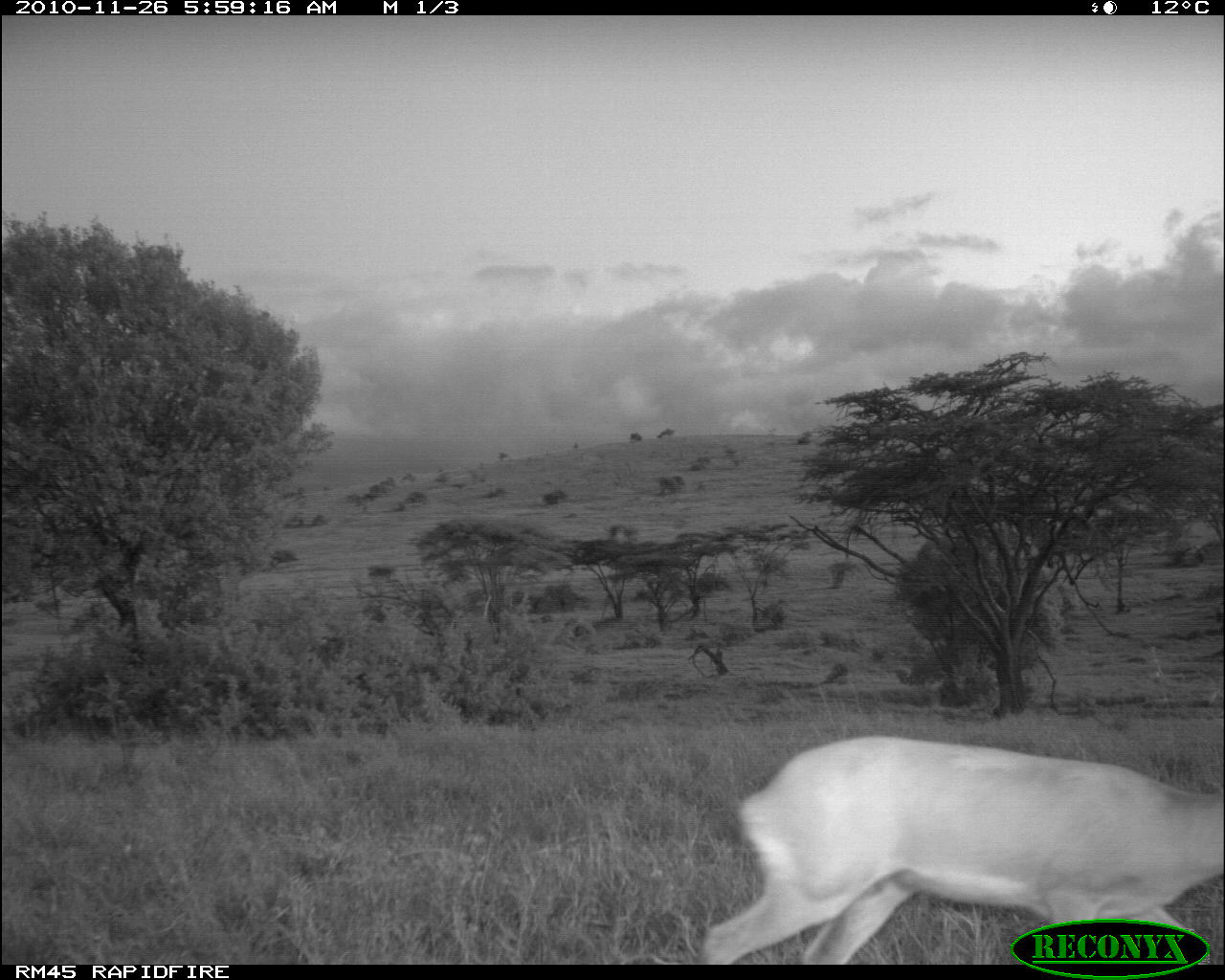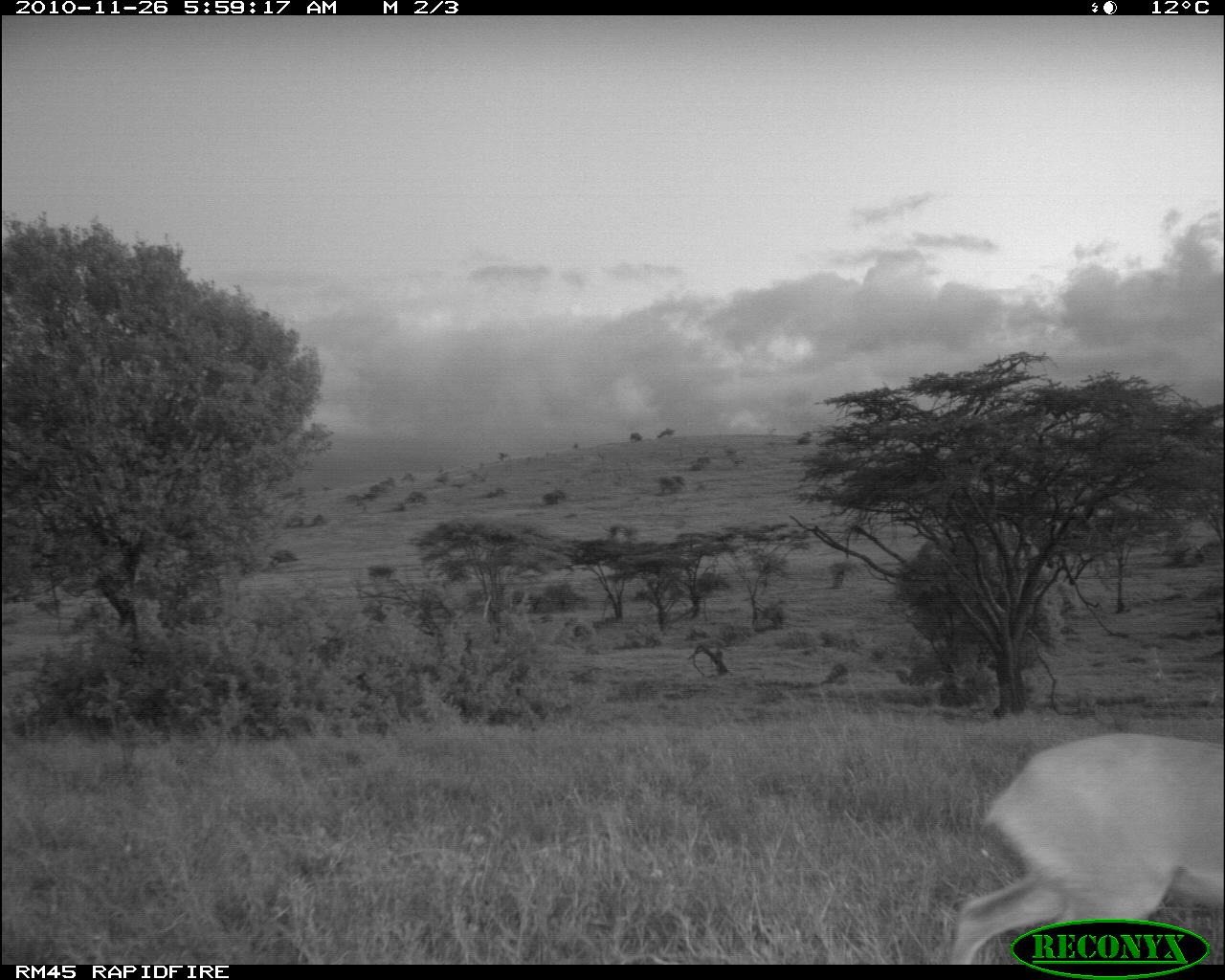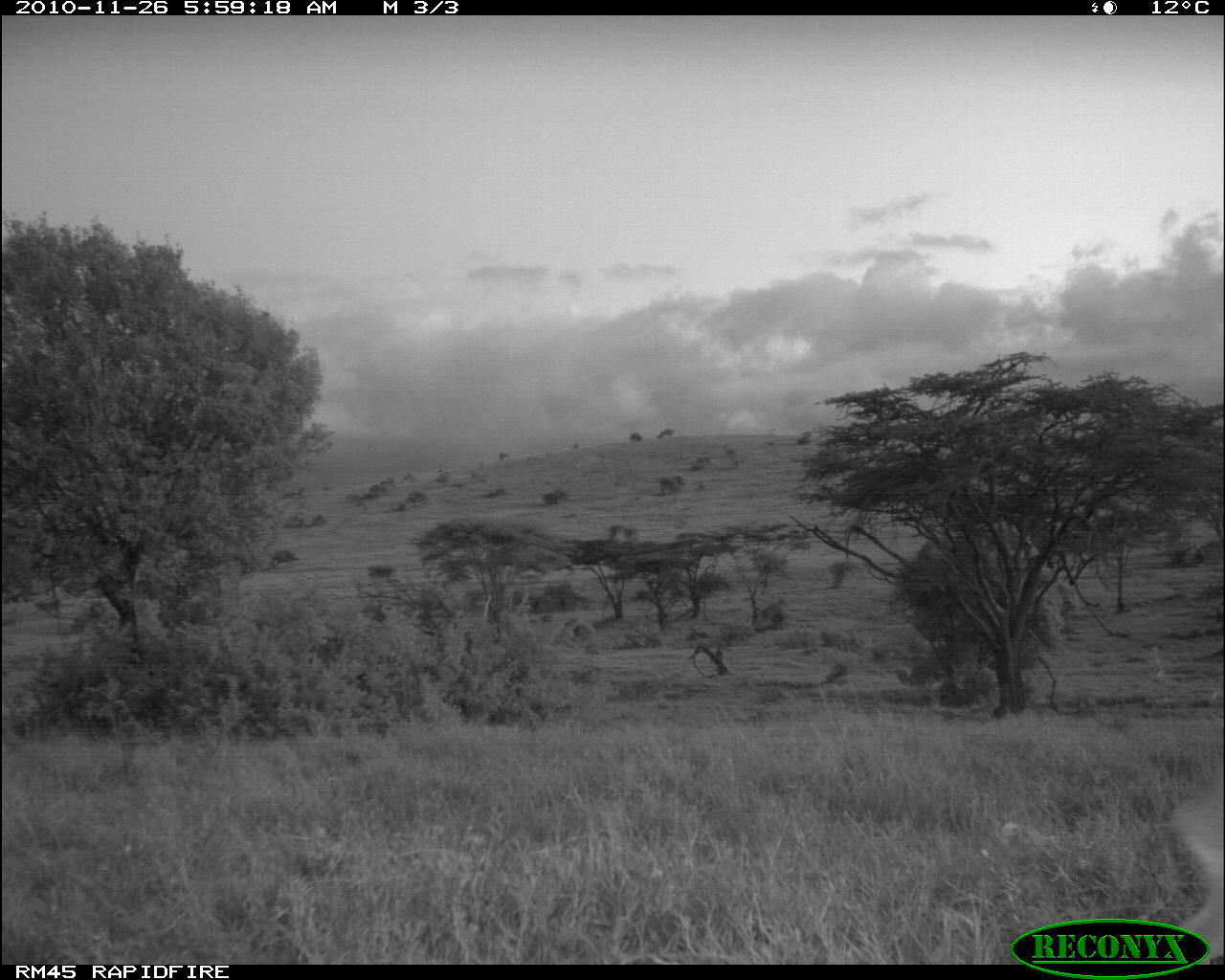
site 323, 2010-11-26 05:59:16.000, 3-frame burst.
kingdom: Animalia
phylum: Chordata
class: Mammalia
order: Artiodactyla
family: Bovidae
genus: Raphicerus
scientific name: Raphicerus campestris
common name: steenbok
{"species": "Raphicerus campestris (steenbok)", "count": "1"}